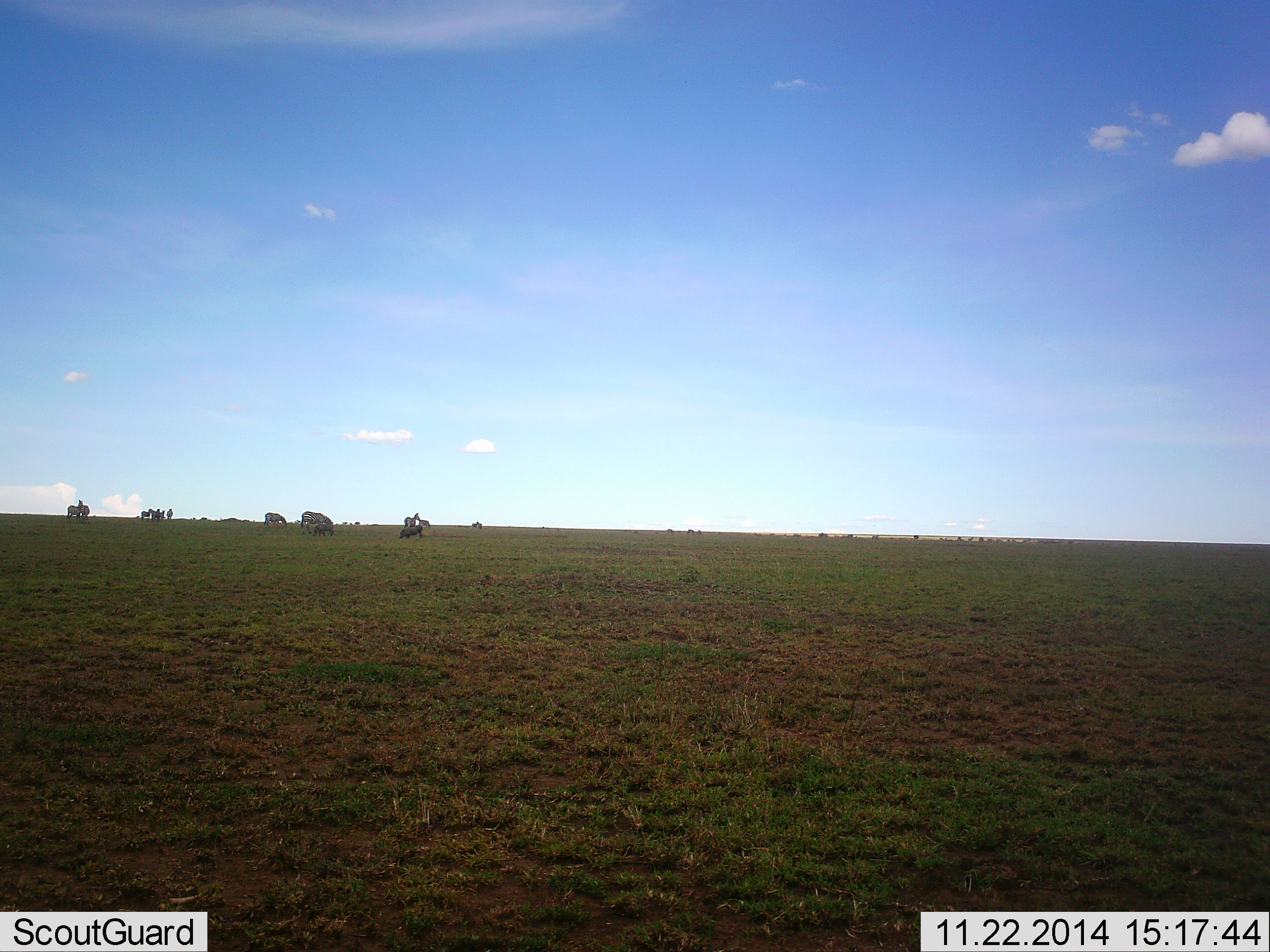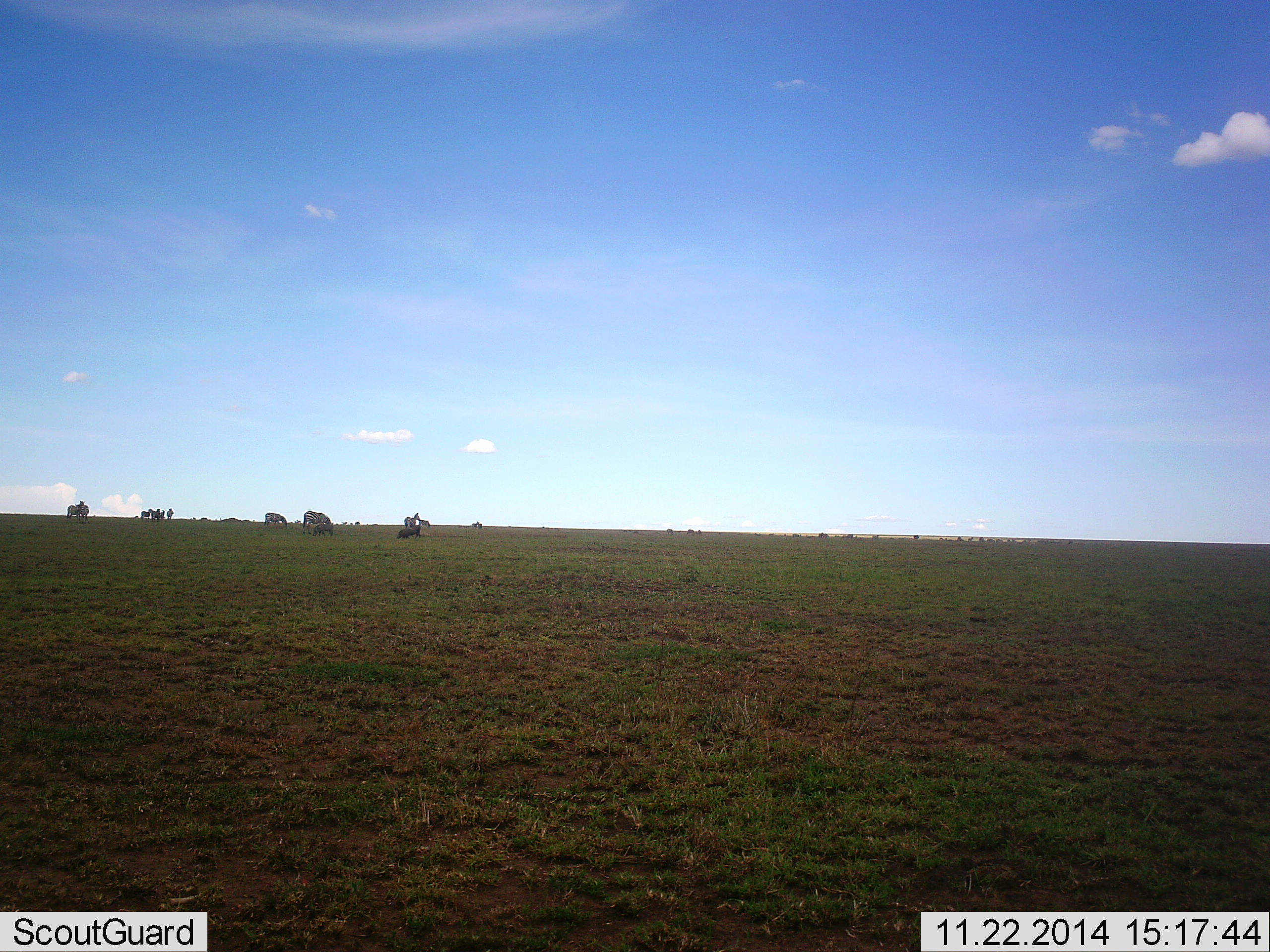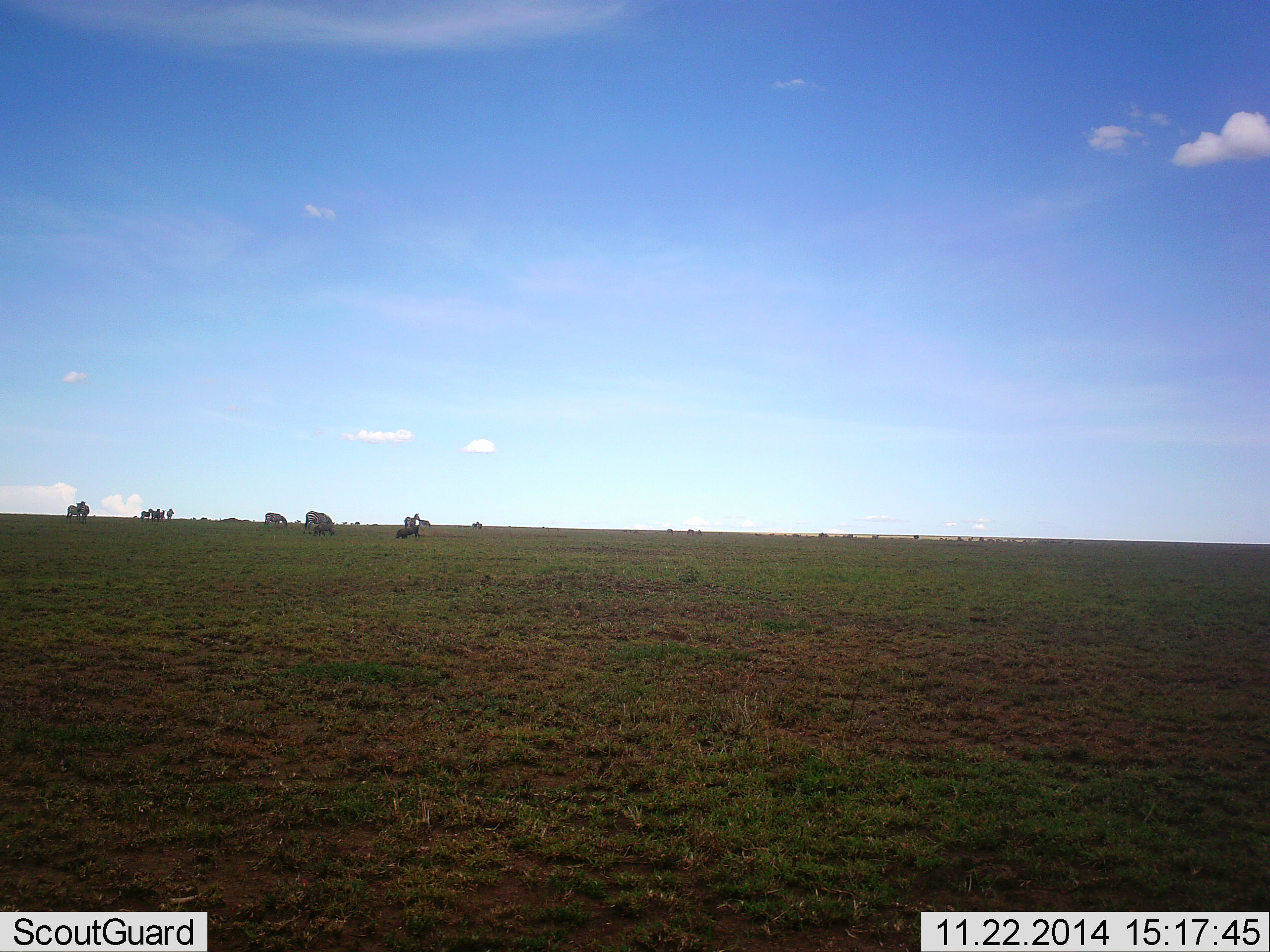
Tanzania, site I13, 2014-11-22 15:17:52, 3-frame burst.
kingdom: Animalia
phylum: Chordata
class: Mammalia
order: Artiodactyla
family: Suidae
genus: Phacochoerus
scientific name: Phacochoerus africanus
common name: warthog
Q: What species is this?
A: Warthog (Phacochoerus africanus).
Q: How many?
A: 2.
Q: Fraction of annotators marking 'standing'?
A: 0%.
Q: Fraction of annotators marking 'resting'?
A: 0%.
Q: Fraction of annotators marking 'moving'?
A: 0%.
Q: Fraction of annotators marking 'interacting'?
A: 0%.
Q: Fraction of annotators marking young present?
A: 0%.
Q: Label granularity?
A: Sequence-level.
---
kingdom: Animalia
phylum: Chordata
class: Mammalia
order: Perissodactyla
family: Equidae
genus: Equus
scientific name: Equus quagga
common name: plains zebra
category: zebra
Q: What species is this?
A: Zebra (plains zebra) (Equus quagga).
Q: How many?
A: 7.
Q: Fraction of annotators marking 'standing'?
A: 64%.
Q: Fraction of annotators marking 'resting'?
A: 18%.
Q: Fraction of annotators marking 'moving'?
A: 9%.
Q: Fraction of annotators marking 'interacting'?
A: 9%.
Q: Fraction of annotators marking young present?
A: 0%.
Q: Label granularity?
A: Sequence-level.